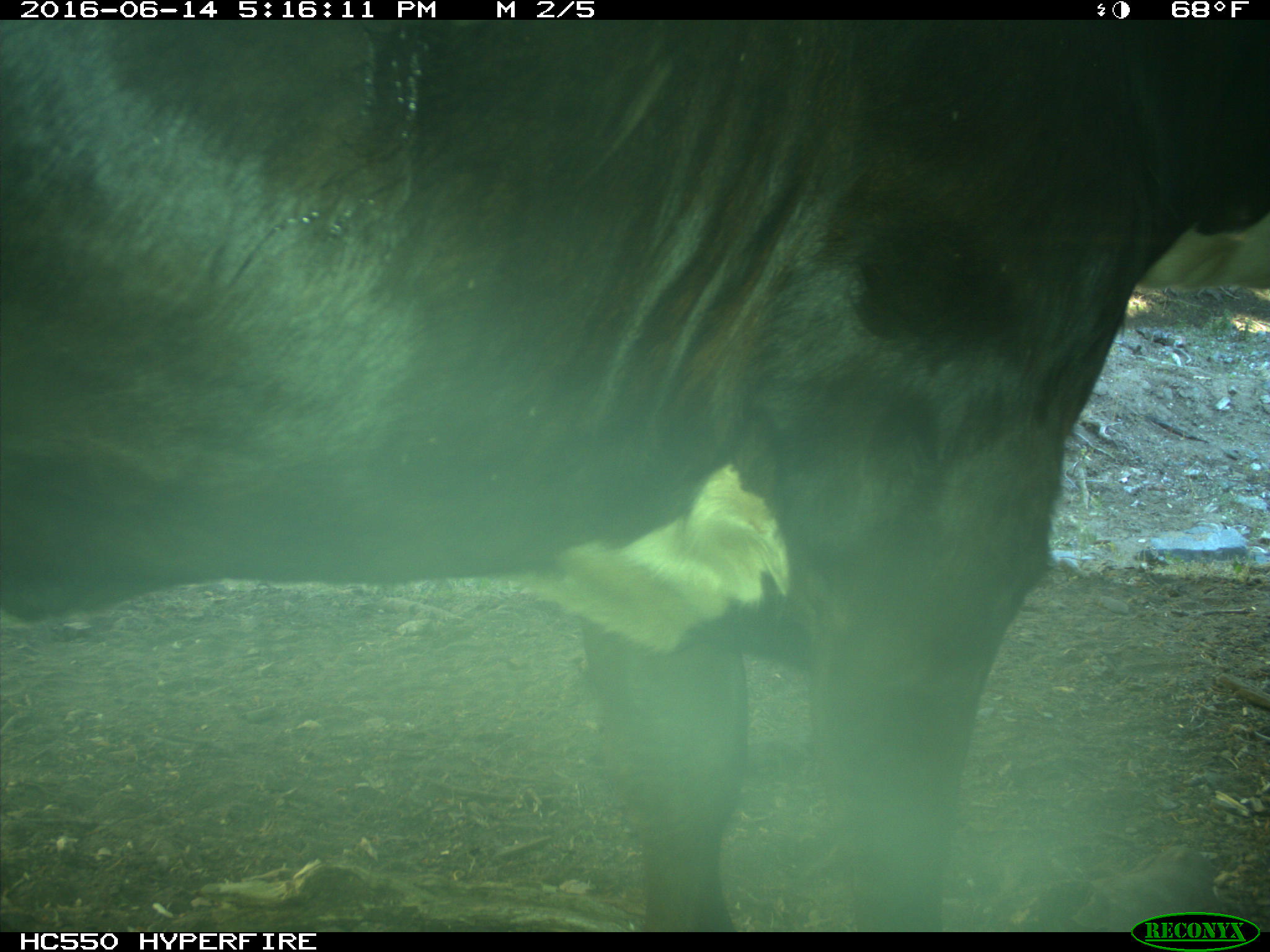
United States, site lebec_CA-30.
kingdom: Animalia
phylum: Chordata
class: Mammalia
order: Artiodactyla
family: Bovidae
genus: Bos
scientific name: Bos taurus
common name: domestic cow